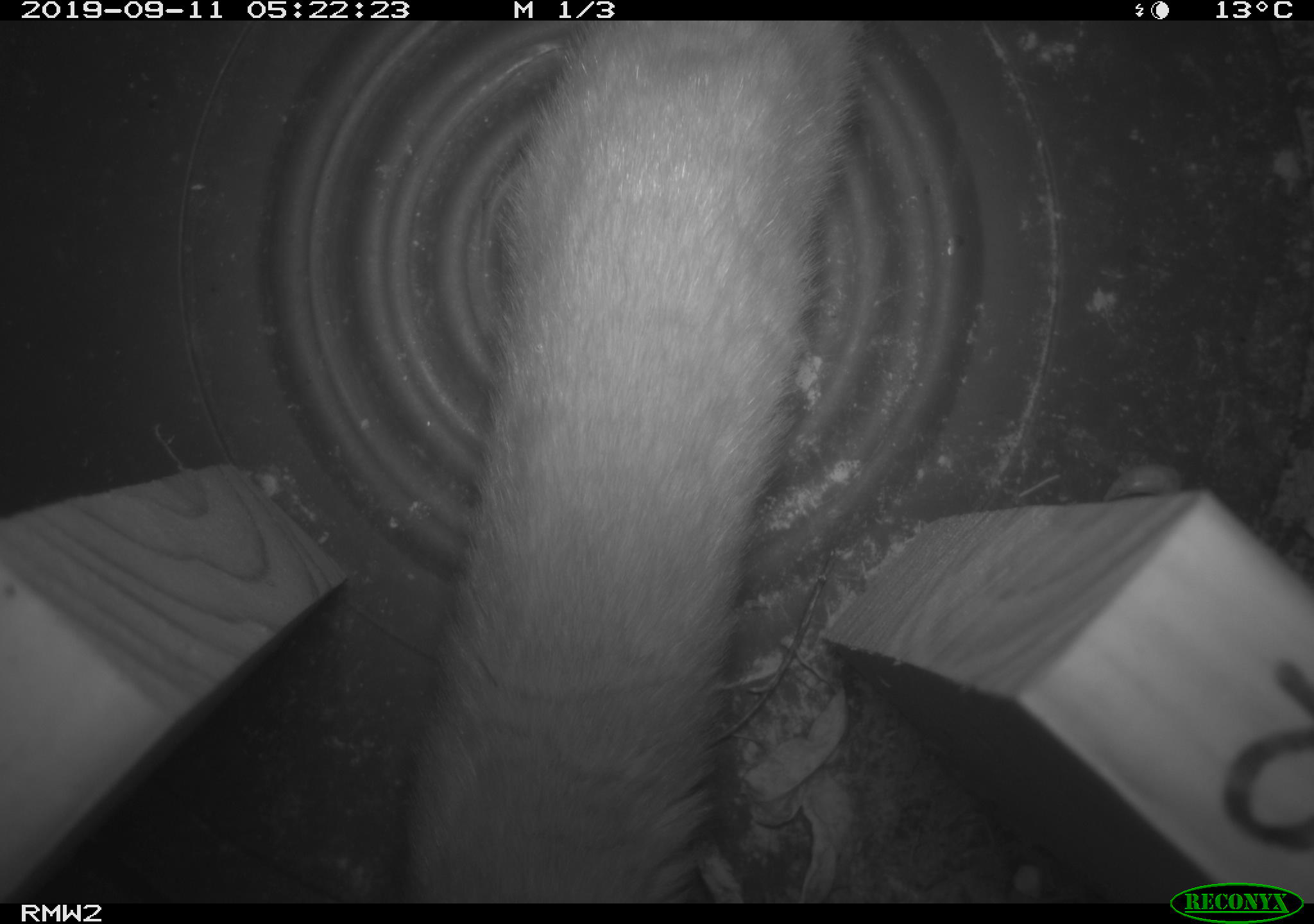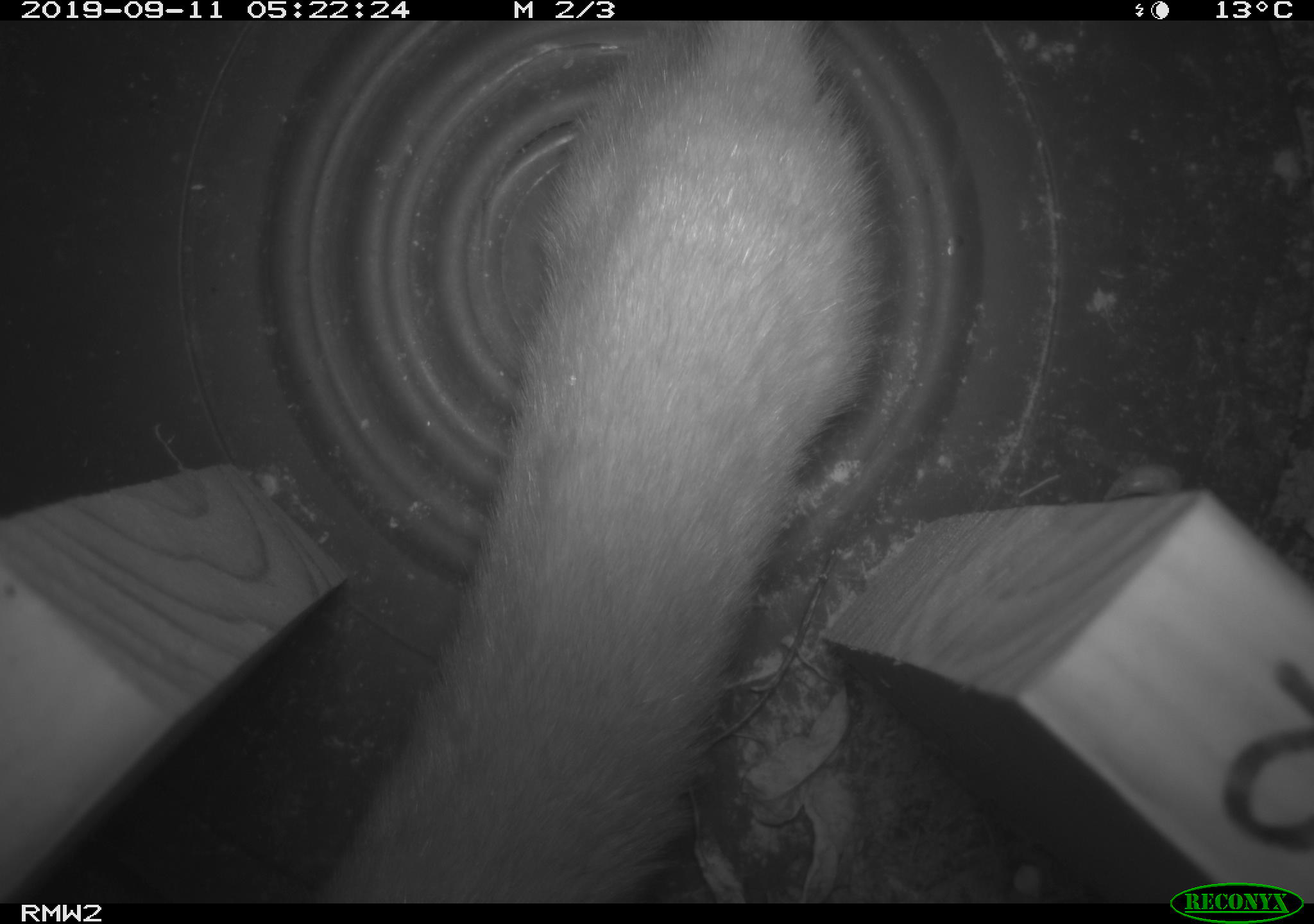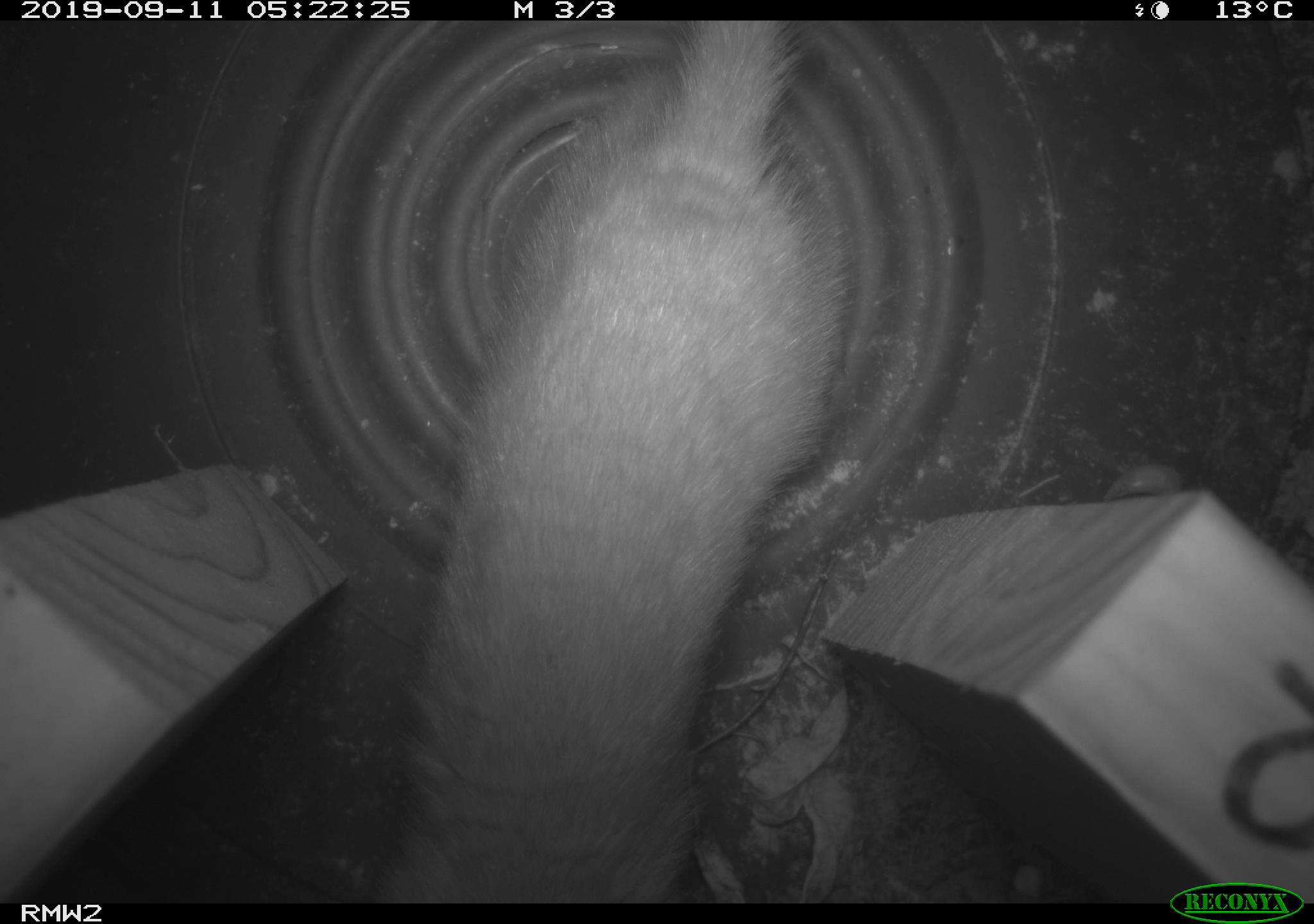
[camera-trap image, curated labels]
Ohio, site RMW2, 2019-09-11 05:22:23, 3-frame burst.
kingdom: Animalia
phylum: Chordata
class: Mammalia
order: Carnivora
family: Mustelidae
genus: Neogale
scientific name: Neogale frenata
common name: long-tailed weasel